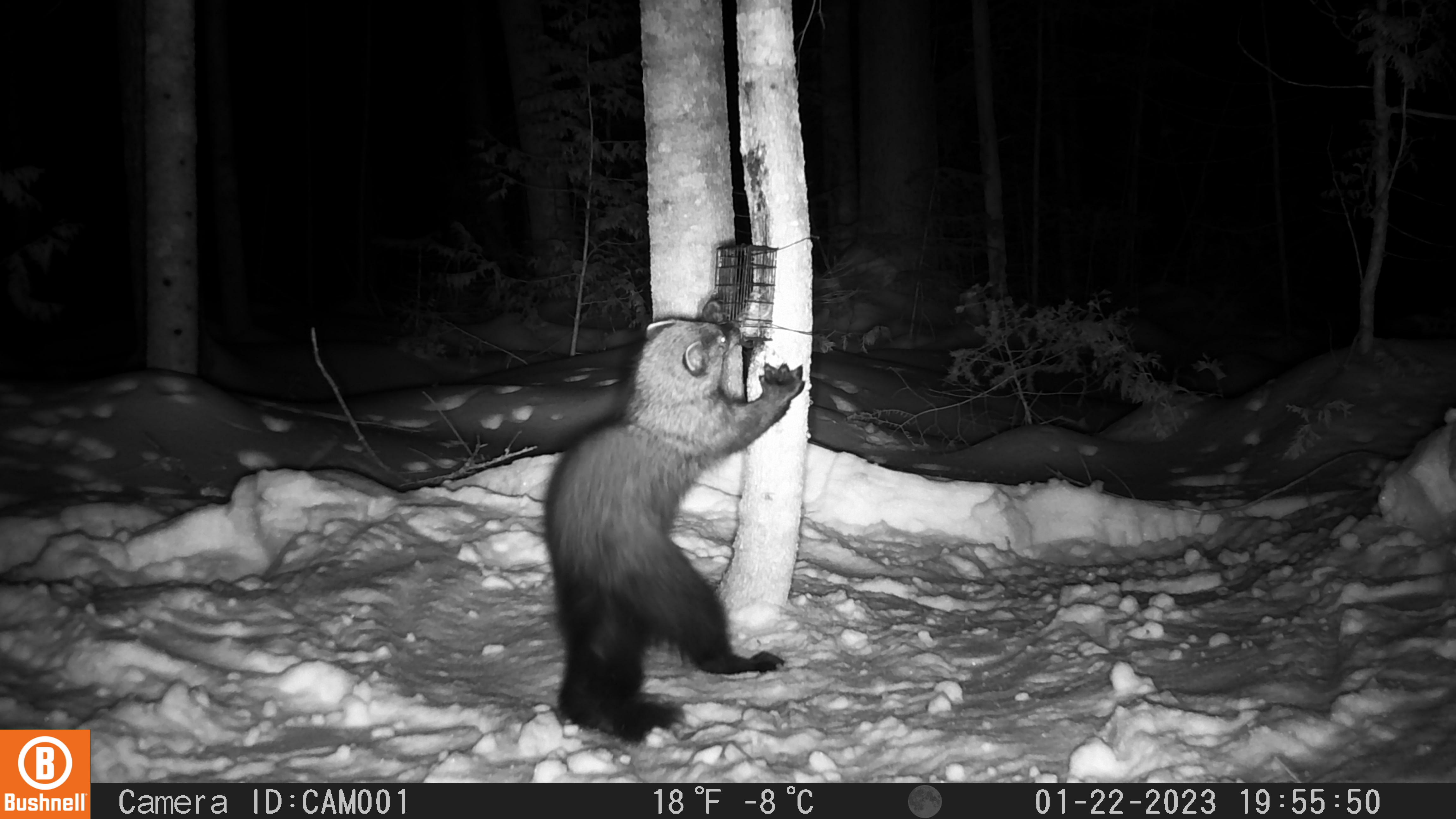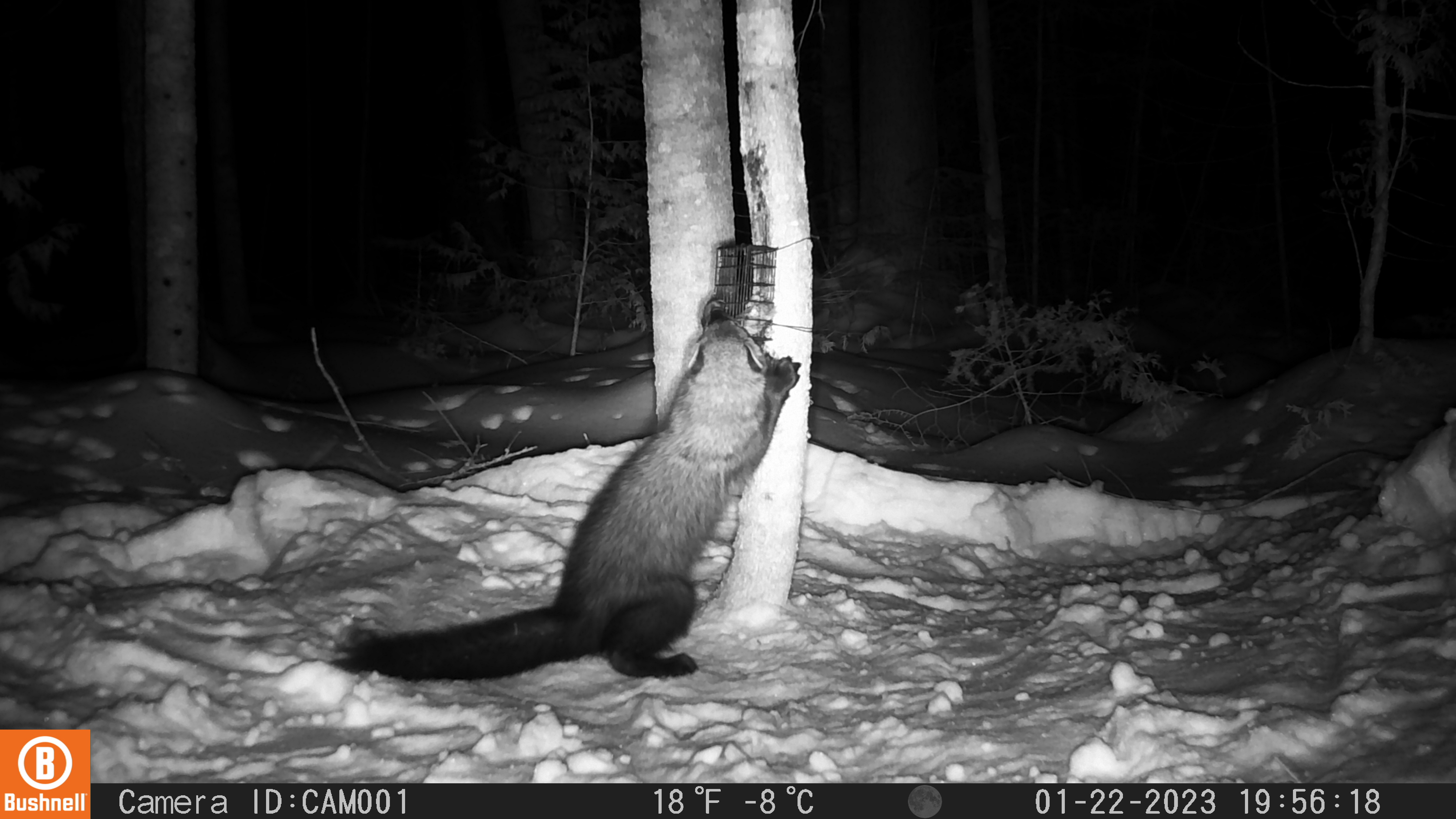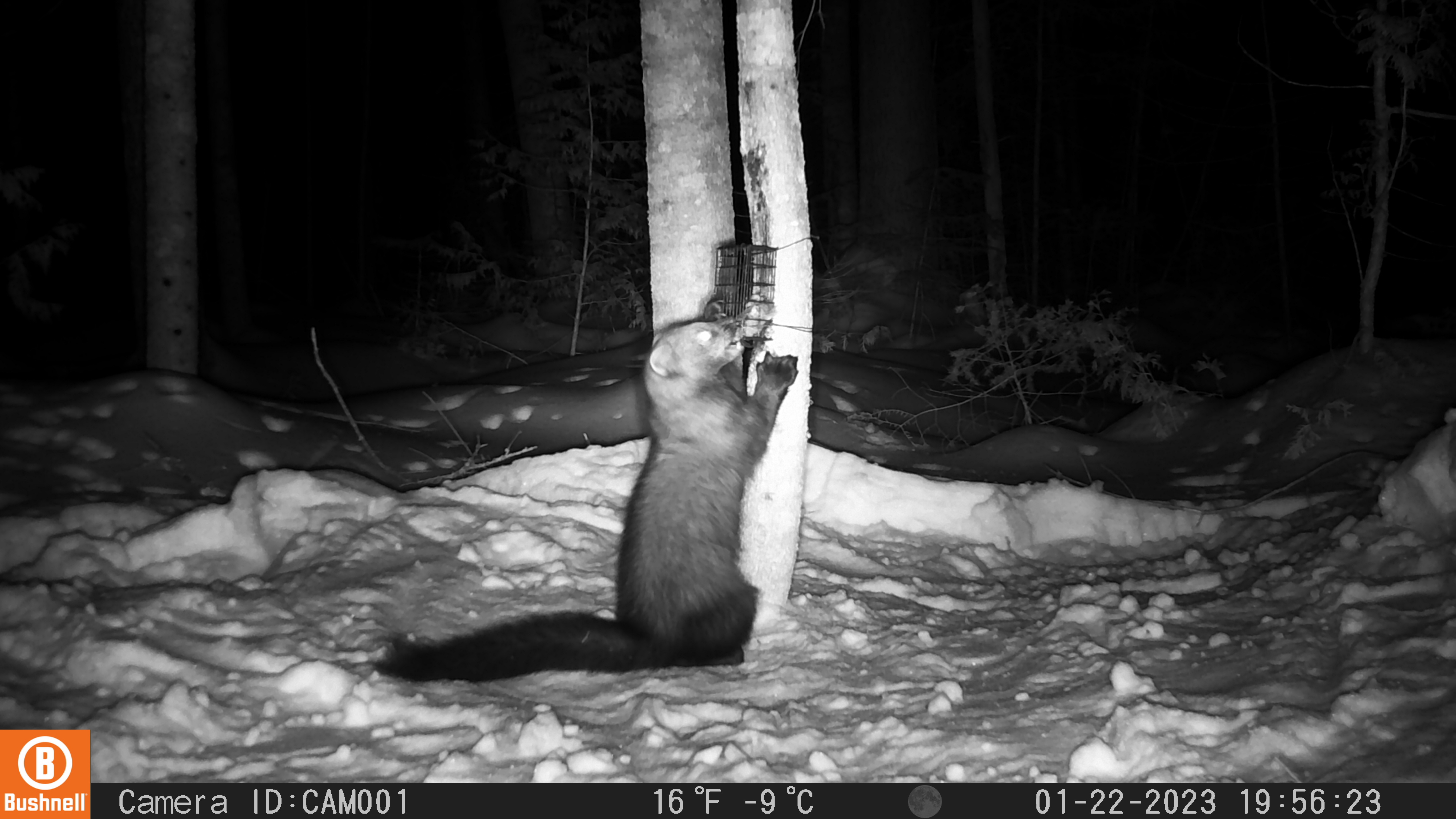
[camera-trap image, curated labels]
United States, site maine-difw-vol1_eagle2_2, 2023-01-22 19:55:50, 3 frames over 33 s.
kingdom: Animalia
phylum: Chordata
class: Mammalia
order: Carnivora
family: Mustelidae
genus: Pekania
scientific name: Pekania pennanti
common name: fisher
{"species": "fisher (Pekania pennanti)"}